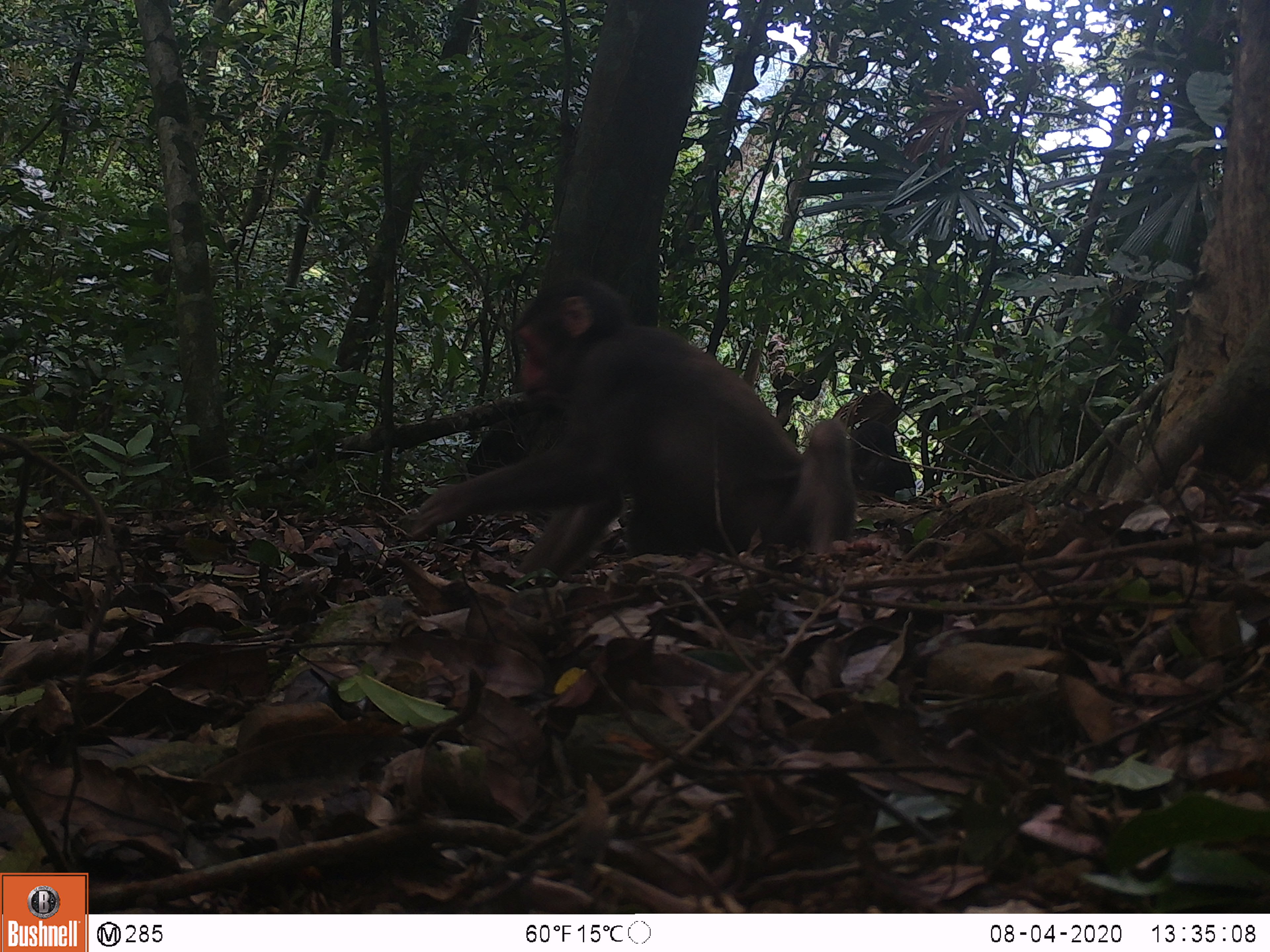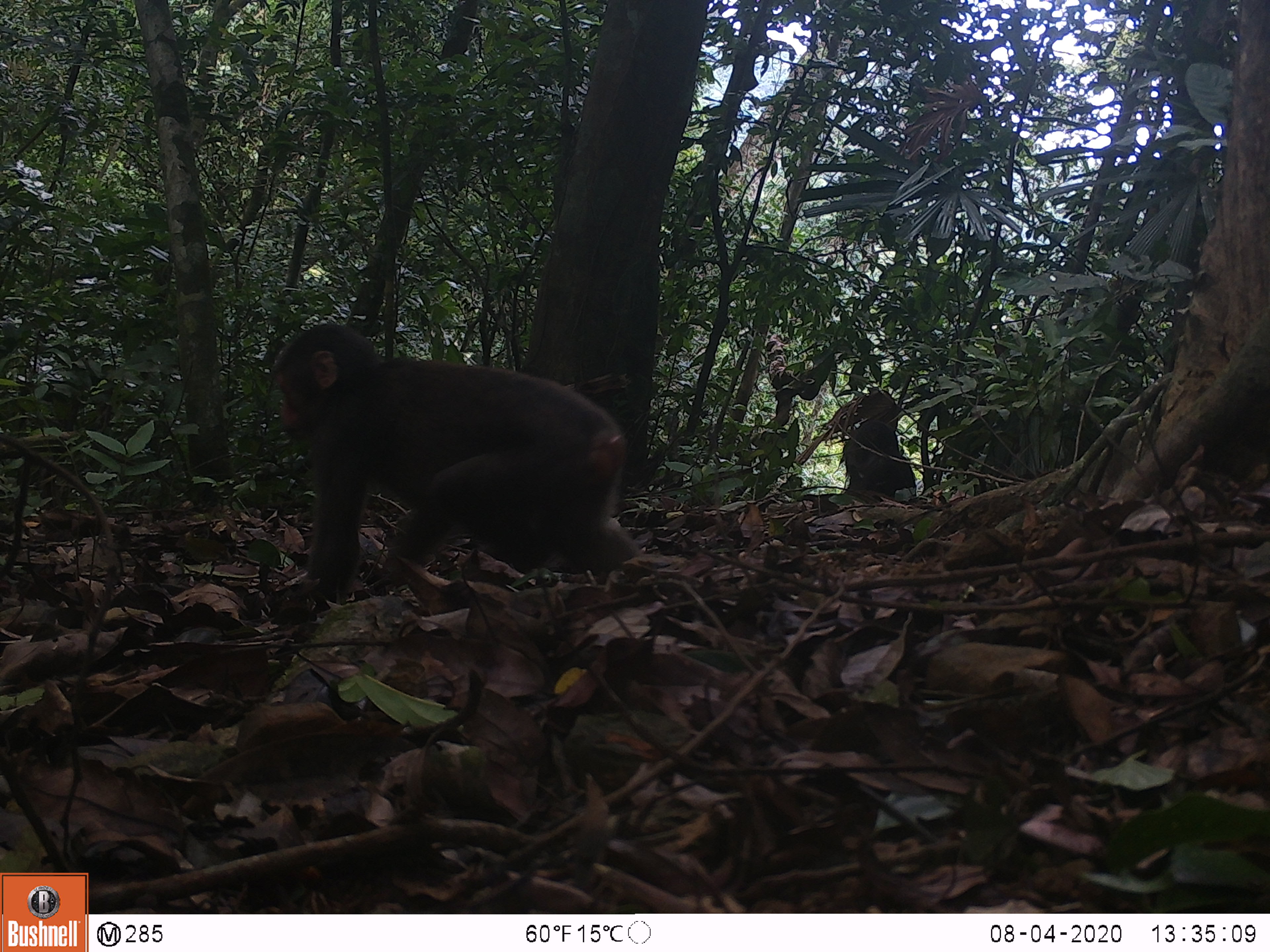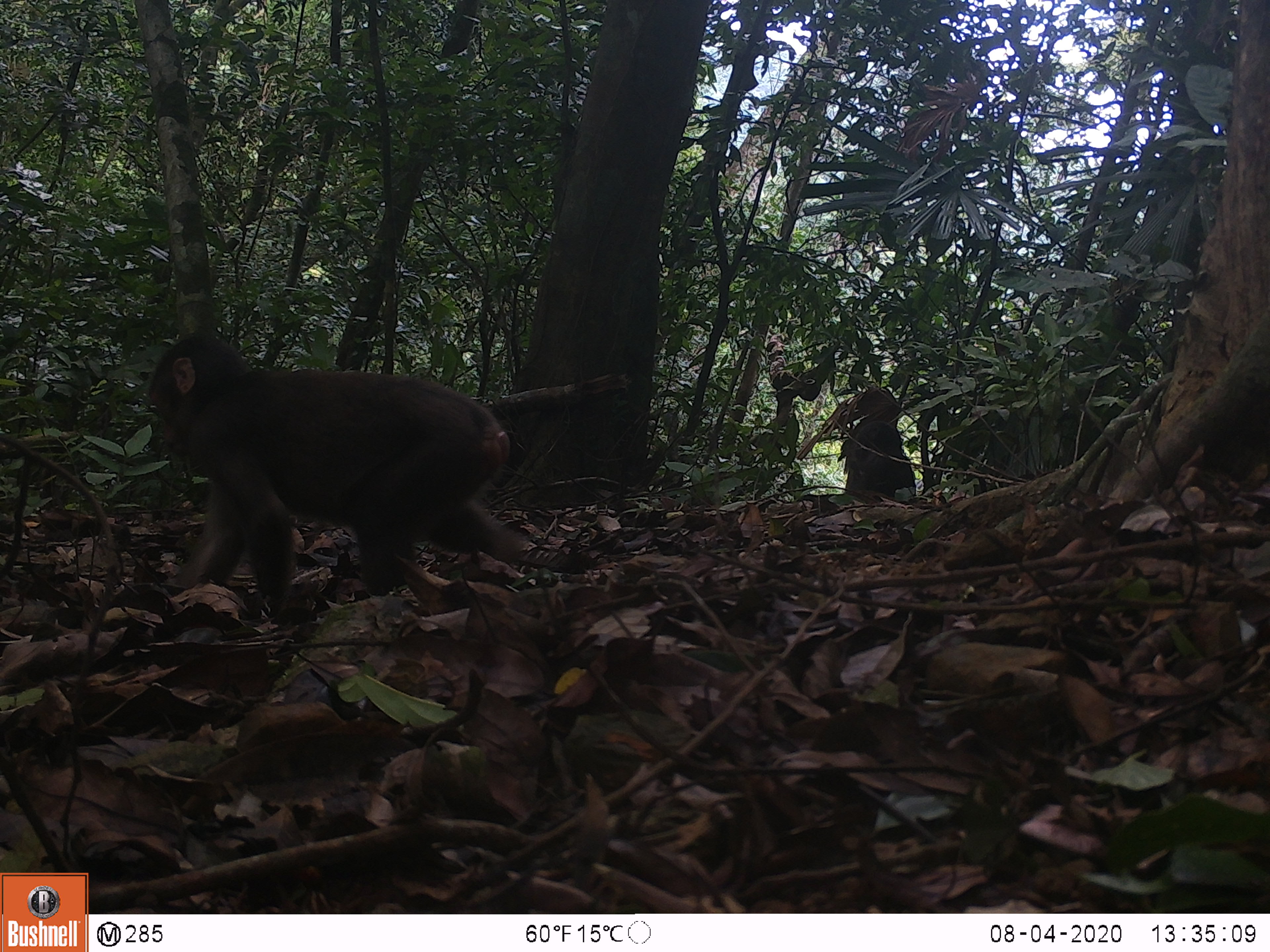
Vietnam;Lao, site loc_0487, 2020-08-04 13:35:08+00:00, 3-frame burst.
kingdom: Animalia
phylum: Chordata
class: Mammalia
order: Primates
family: Cercopithecidae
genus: Macaca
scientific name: Macaca arctoides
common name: stump-tailed macaque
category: stump tailed macaque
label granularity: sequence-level